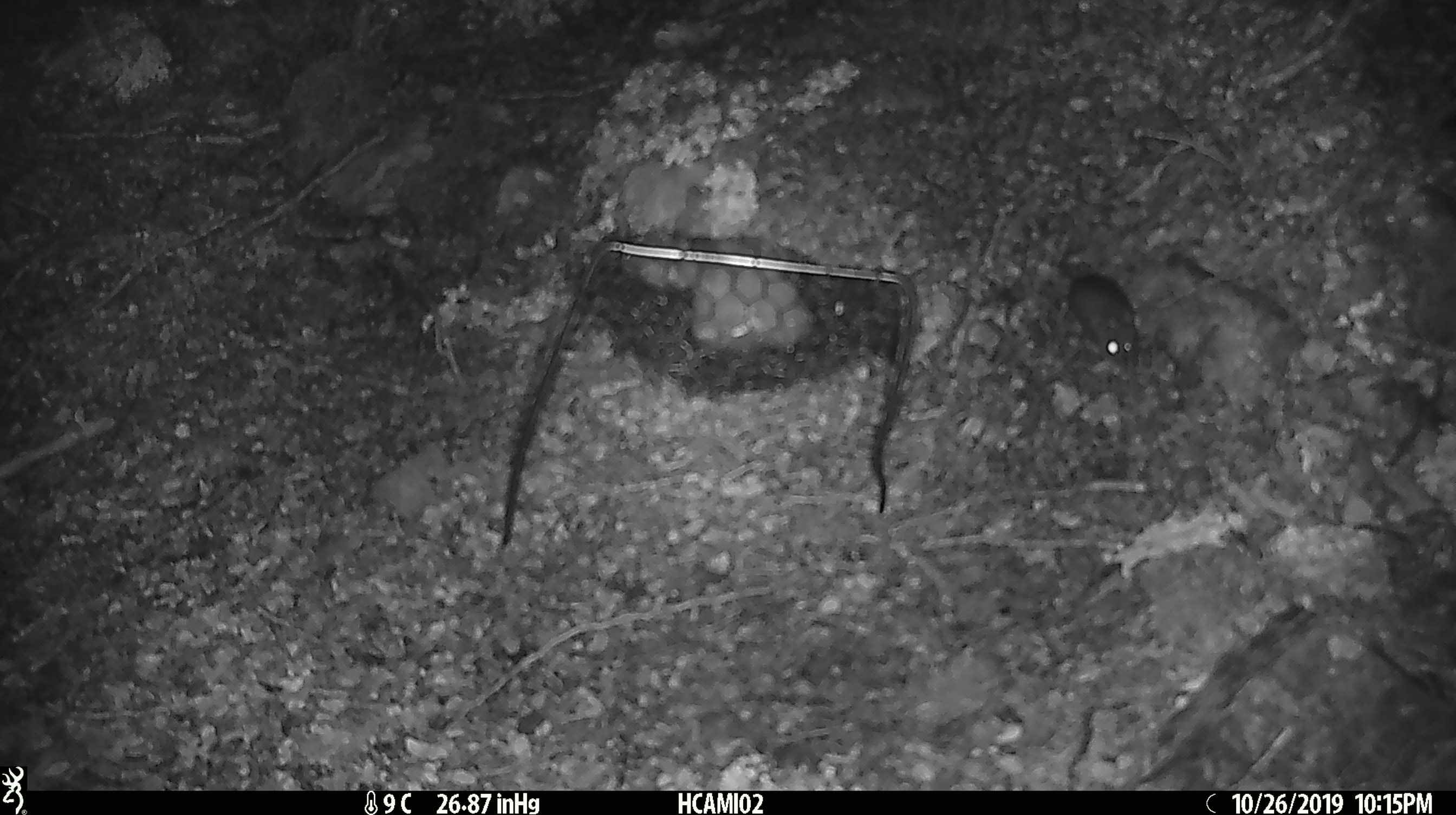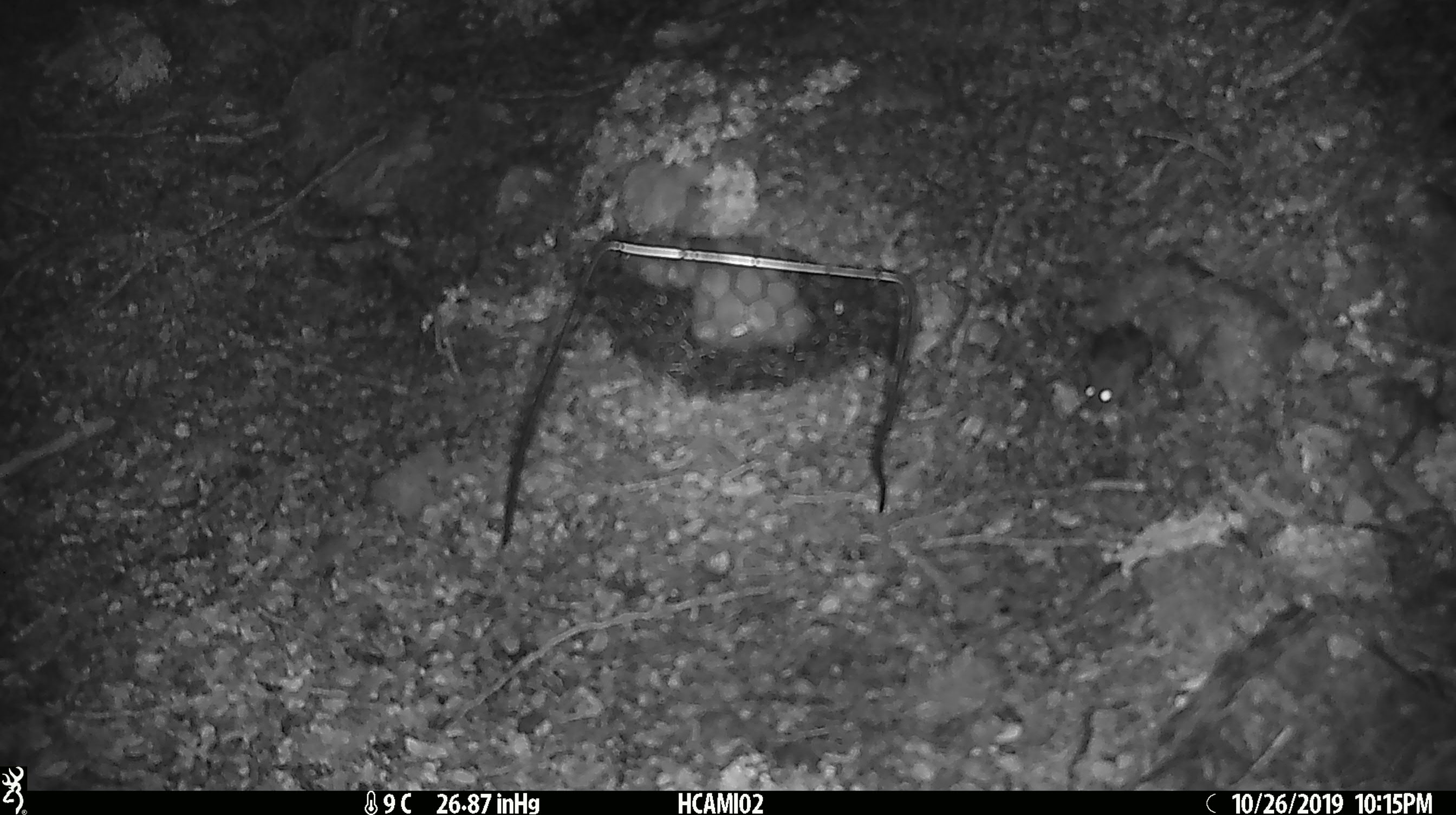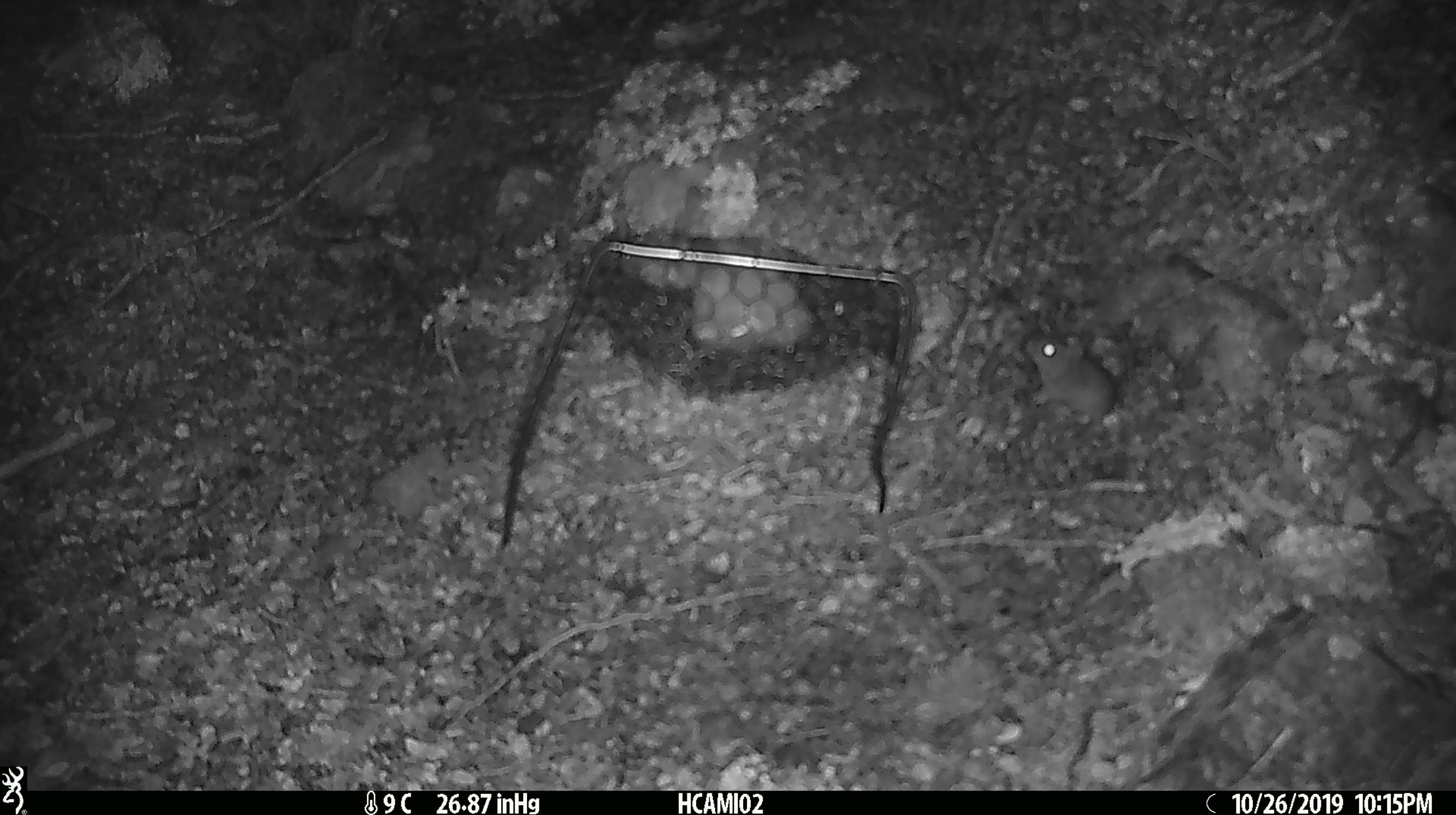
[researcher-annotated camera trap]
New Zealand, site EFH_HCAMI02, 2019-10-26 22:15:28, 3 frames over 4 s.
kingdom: Animalia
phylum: Chordata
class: Mammalia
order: Rodentia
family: Muridae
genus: Mus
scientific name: Mus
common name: mouse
Mouse (Mus).